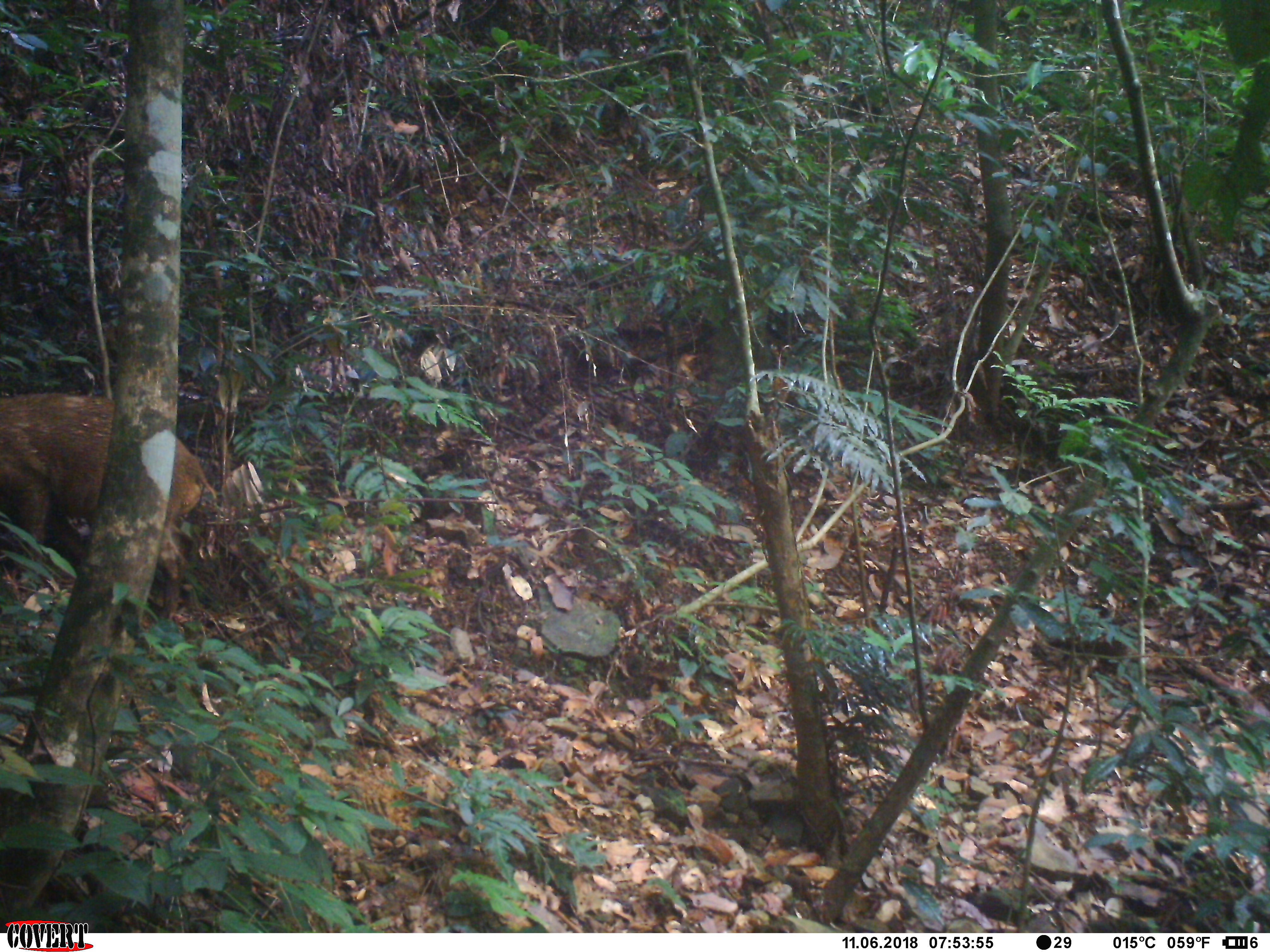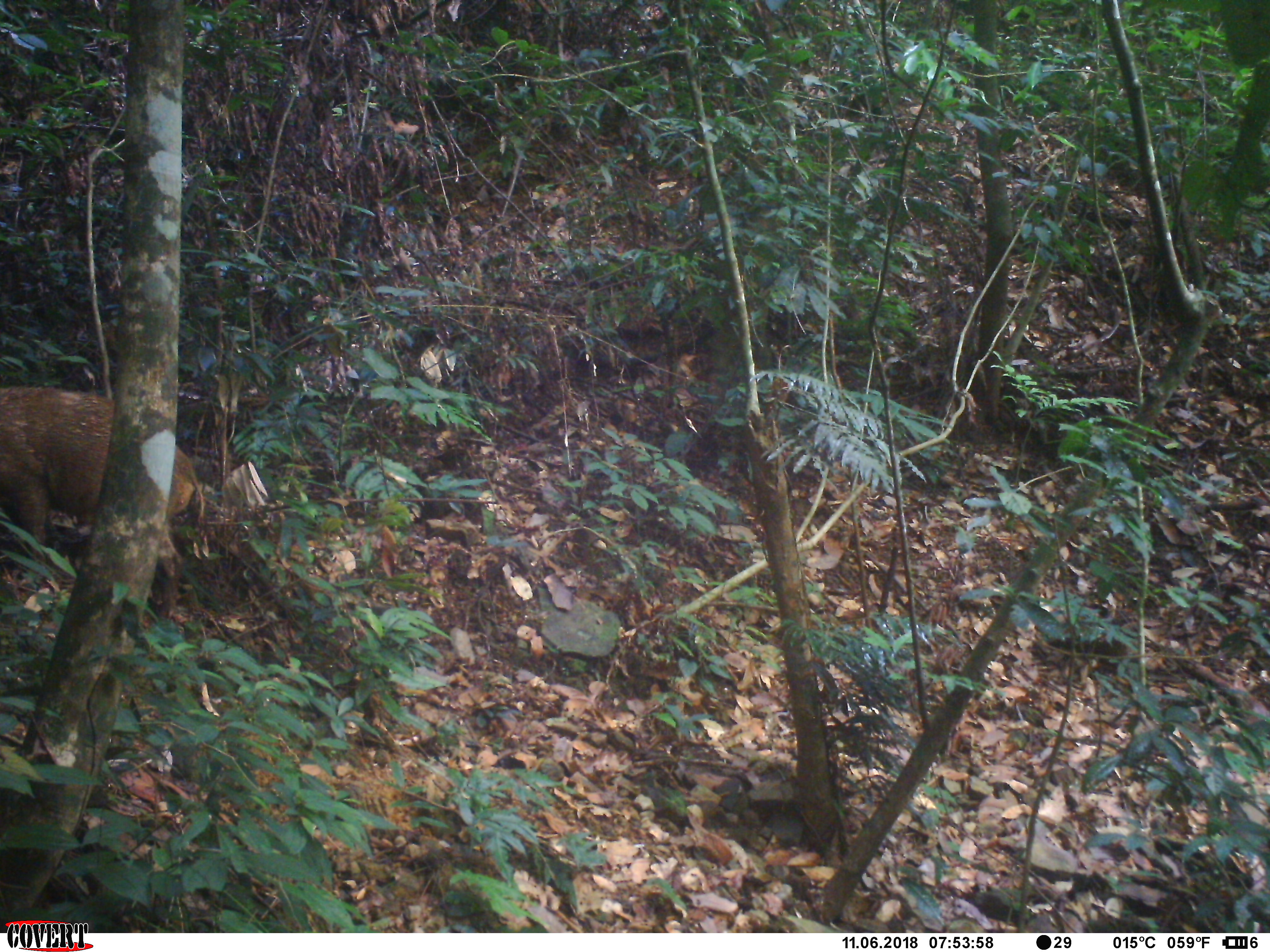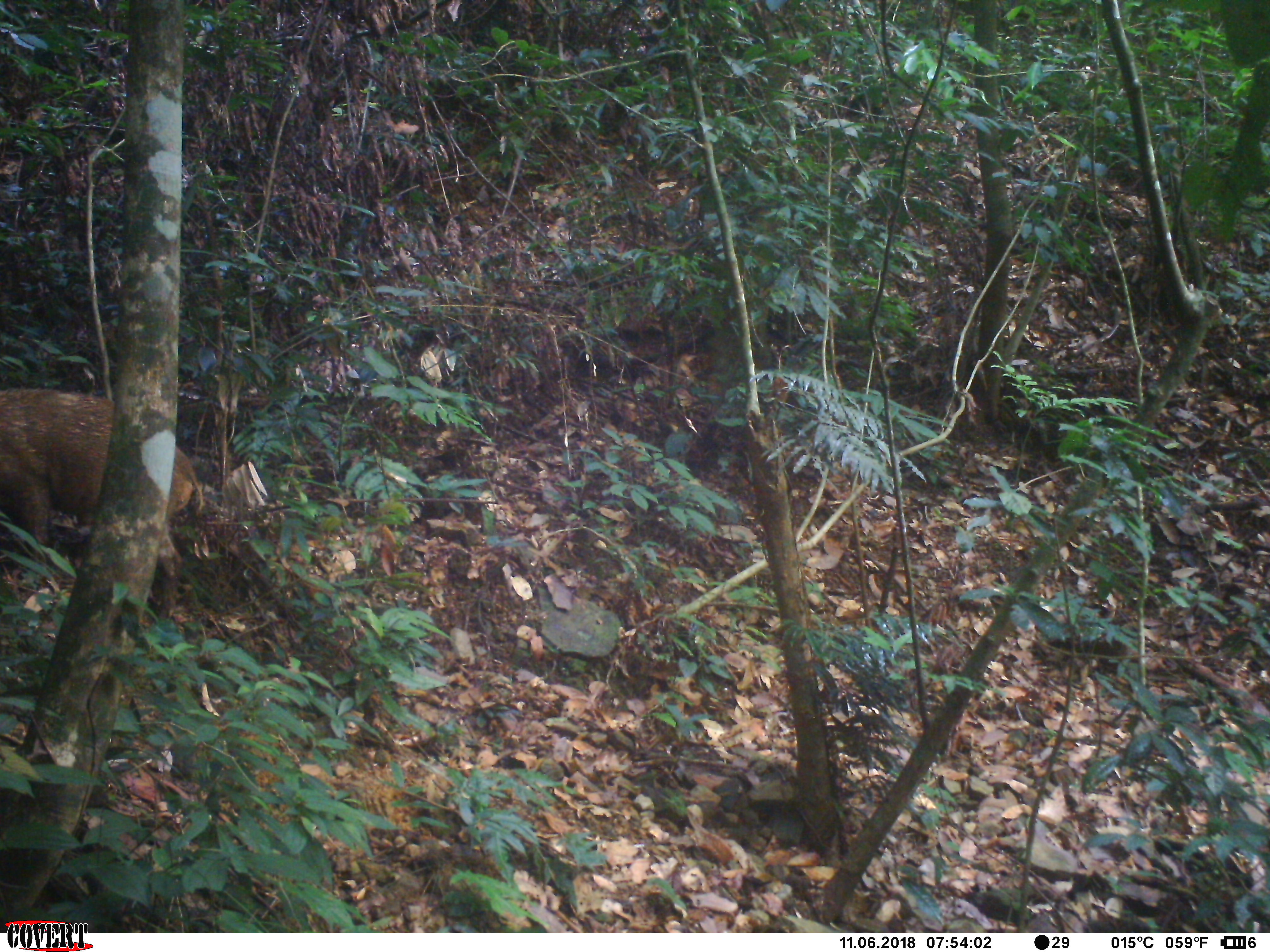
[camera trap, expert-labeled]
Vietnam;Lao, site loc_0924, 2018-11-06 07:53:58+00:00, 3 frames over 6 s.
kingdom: Animalia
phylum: Chordata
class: Mammalia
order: Artiodactyla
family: Suidae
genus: Sus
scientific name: Sus scrofa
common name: eurasian wild pig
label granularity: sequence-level